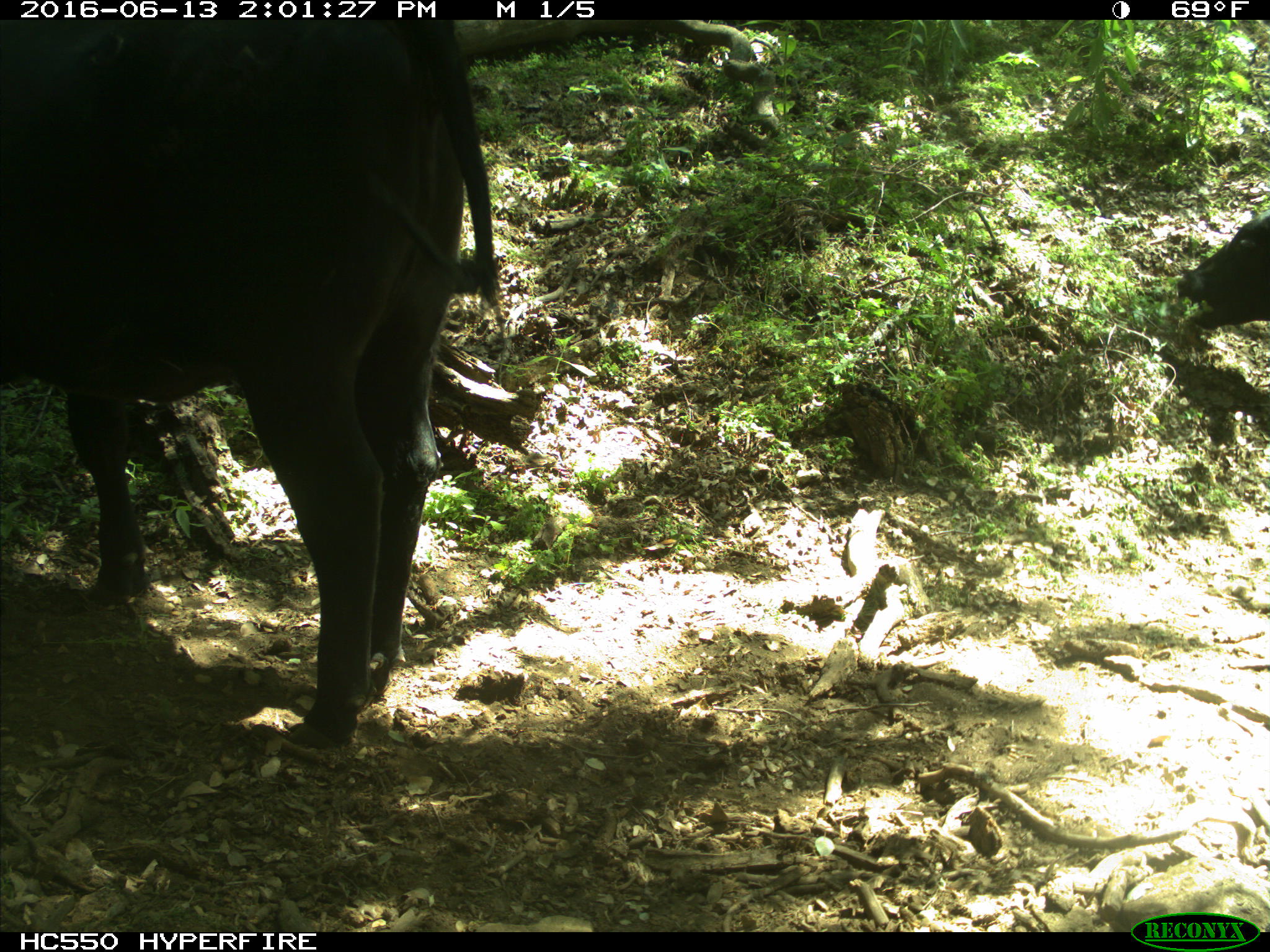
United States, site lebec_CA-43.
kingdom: Animalia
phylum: Chordata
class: Mammalia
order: Artiodactyla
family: Bovidae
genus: Bos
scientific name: Bos taurus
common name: domestic cow